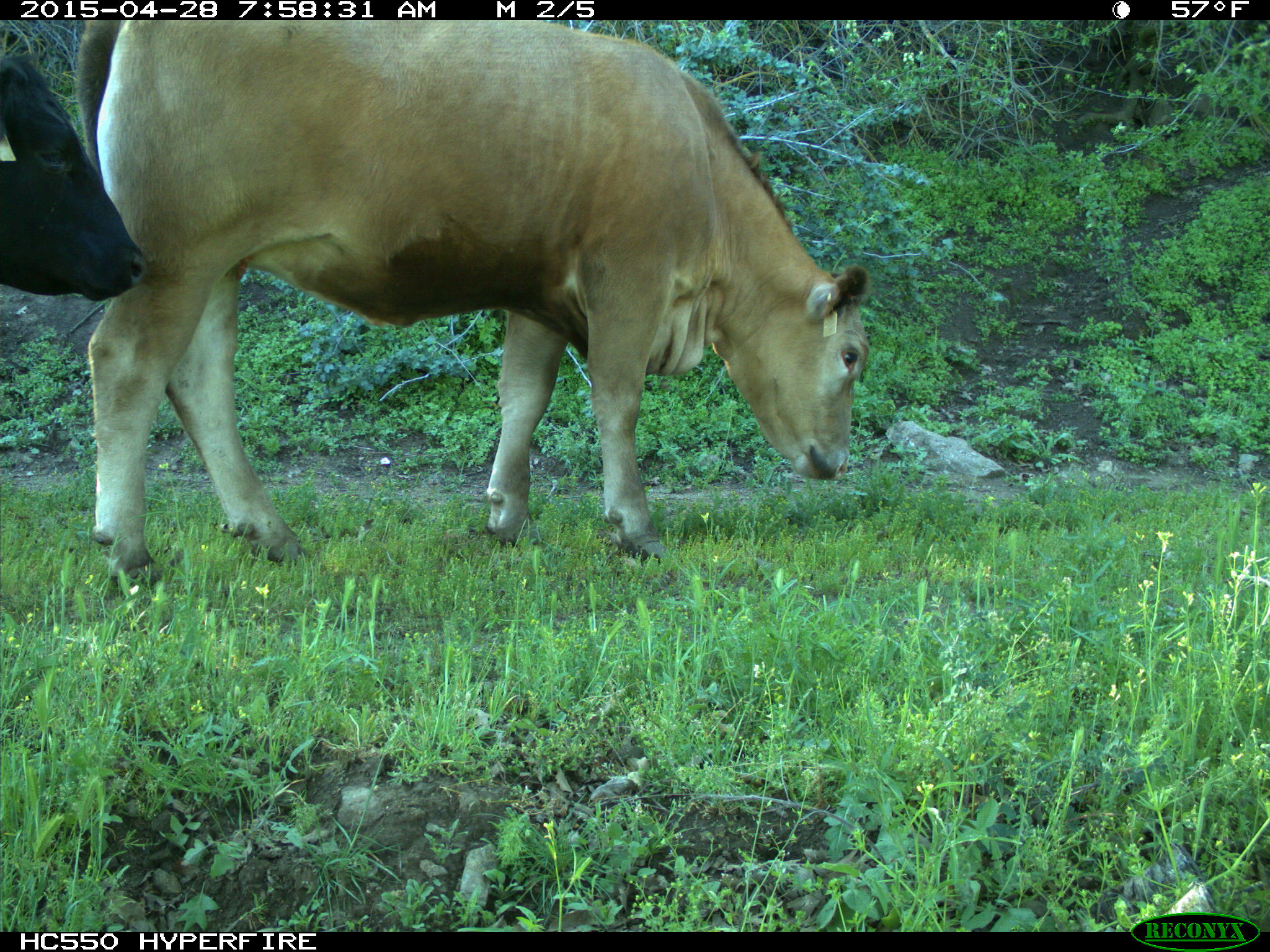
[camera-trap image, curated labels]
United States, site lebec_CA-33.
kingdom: Animalia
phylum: Chordata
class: Mammalia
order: Artiodactyla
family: Bovidae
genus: Bos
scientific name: Bos taurus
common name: domestic cow